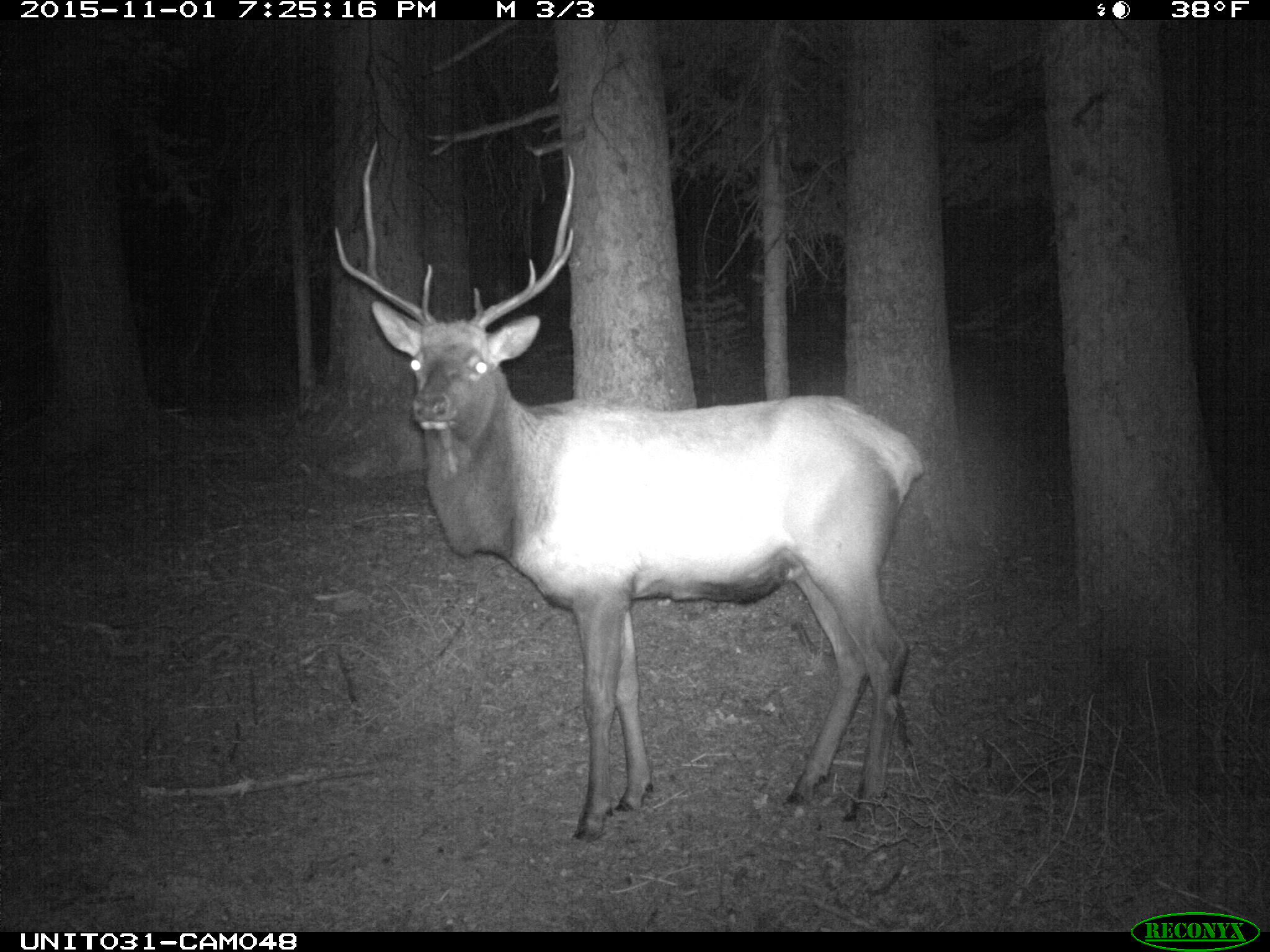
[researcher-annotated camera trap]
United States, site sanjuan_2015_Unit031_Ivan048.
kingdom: Animalia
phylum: Chordata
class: Mammalia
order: Artiodactyla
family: Cervidae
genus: Cervus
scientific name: Cervus elaphus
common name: red deer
Cervus elaphus (red deer).